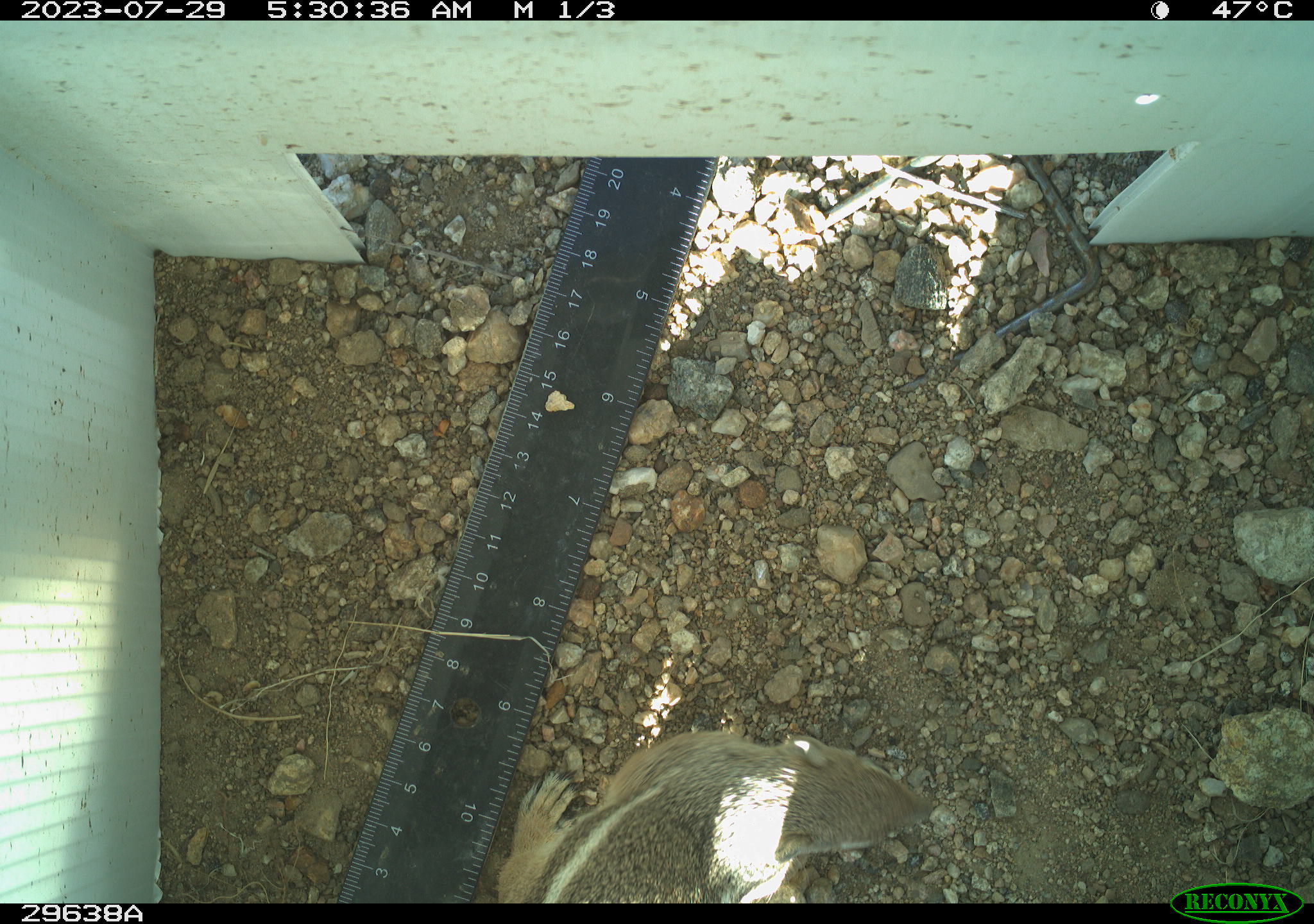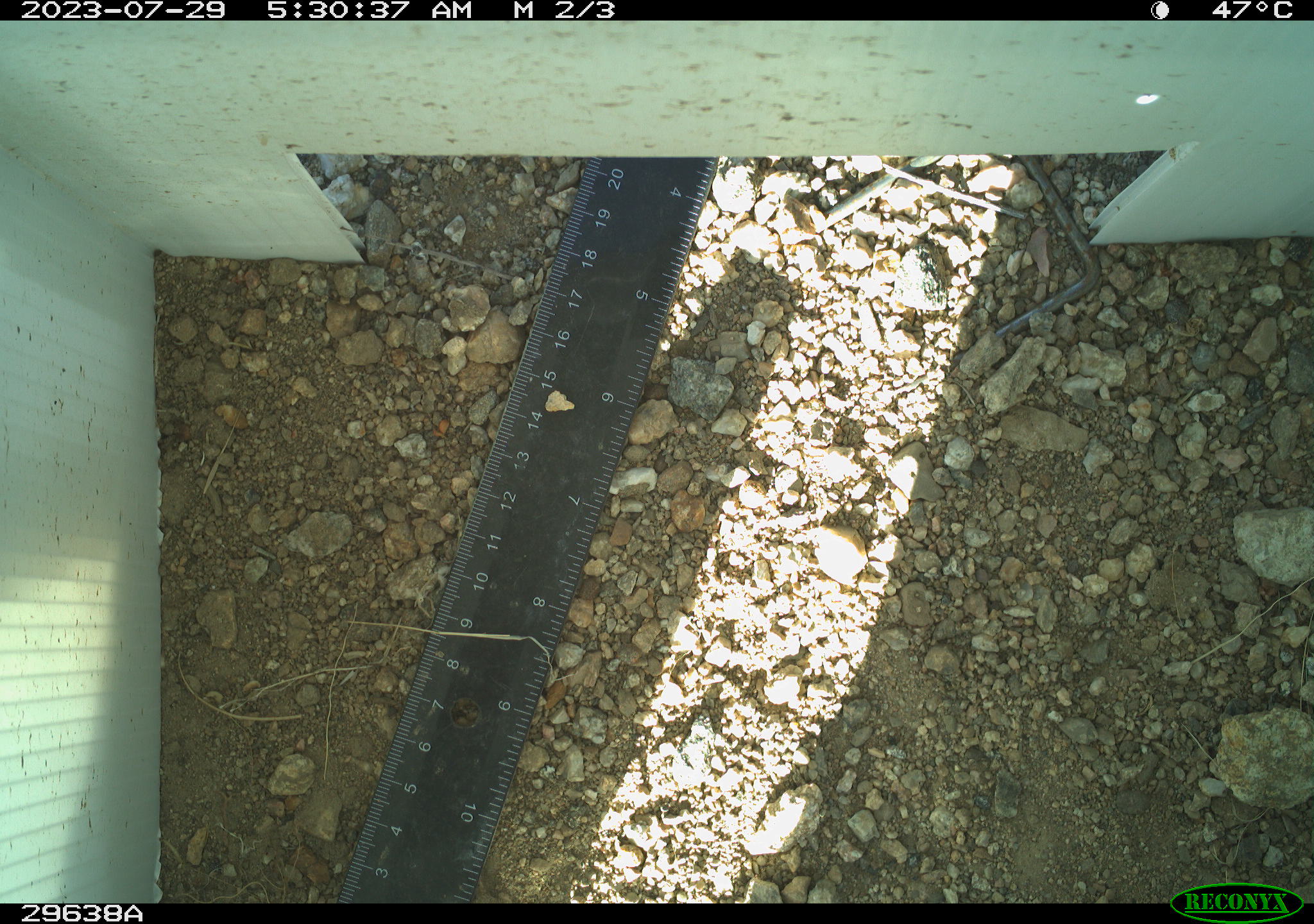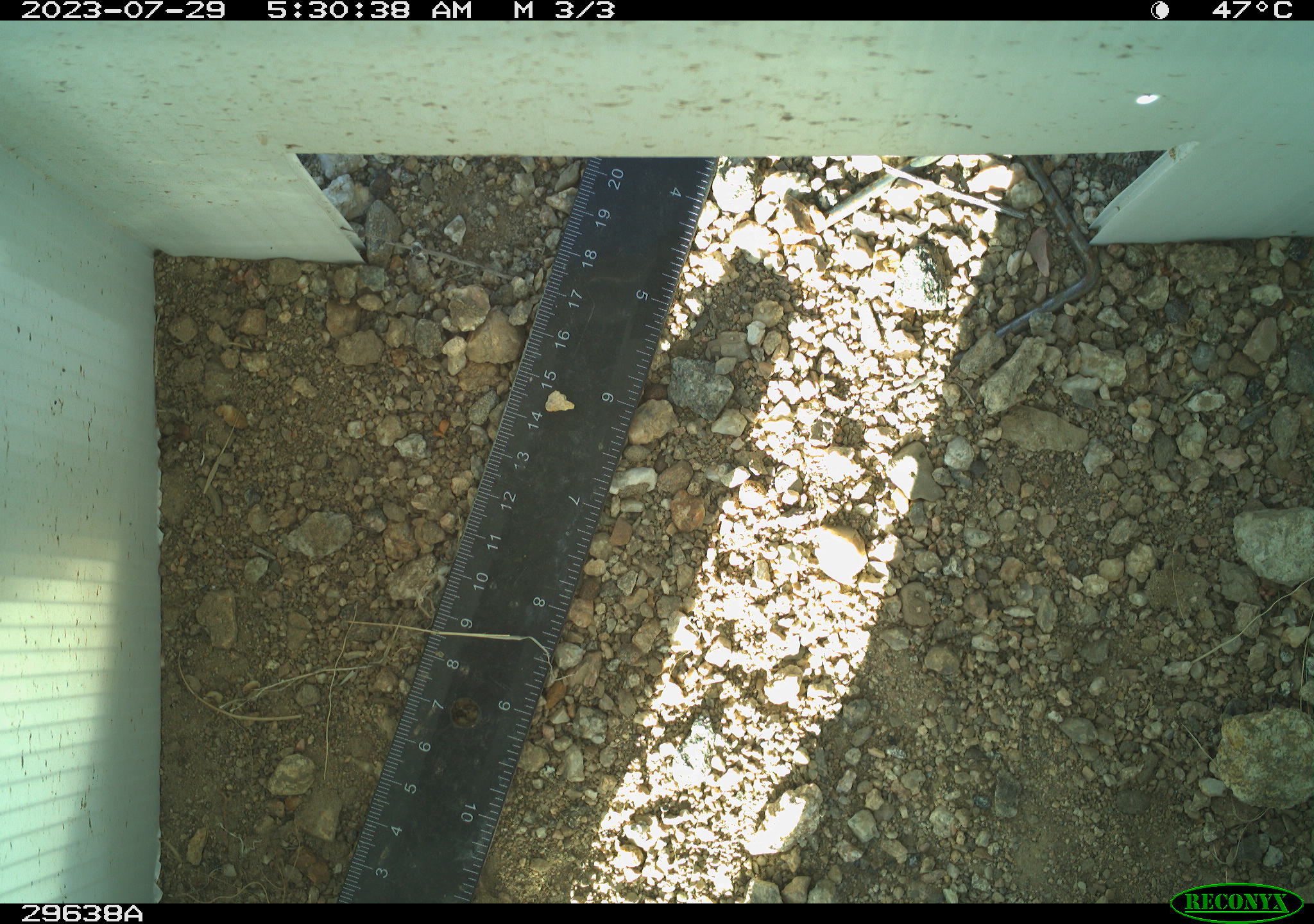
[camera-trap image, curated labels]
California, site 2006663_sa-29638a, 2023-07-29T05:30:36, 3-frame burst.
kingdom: Animalia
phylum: Chordata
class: Mammalia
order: Rodentia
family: Sciuridae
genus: Ammospermophilus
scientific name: Ammospermophilus leucurus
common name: white-tailed antelope squirrel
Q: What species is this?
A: White-tailed antelope squirrel (Ammospermophilus leucurus).